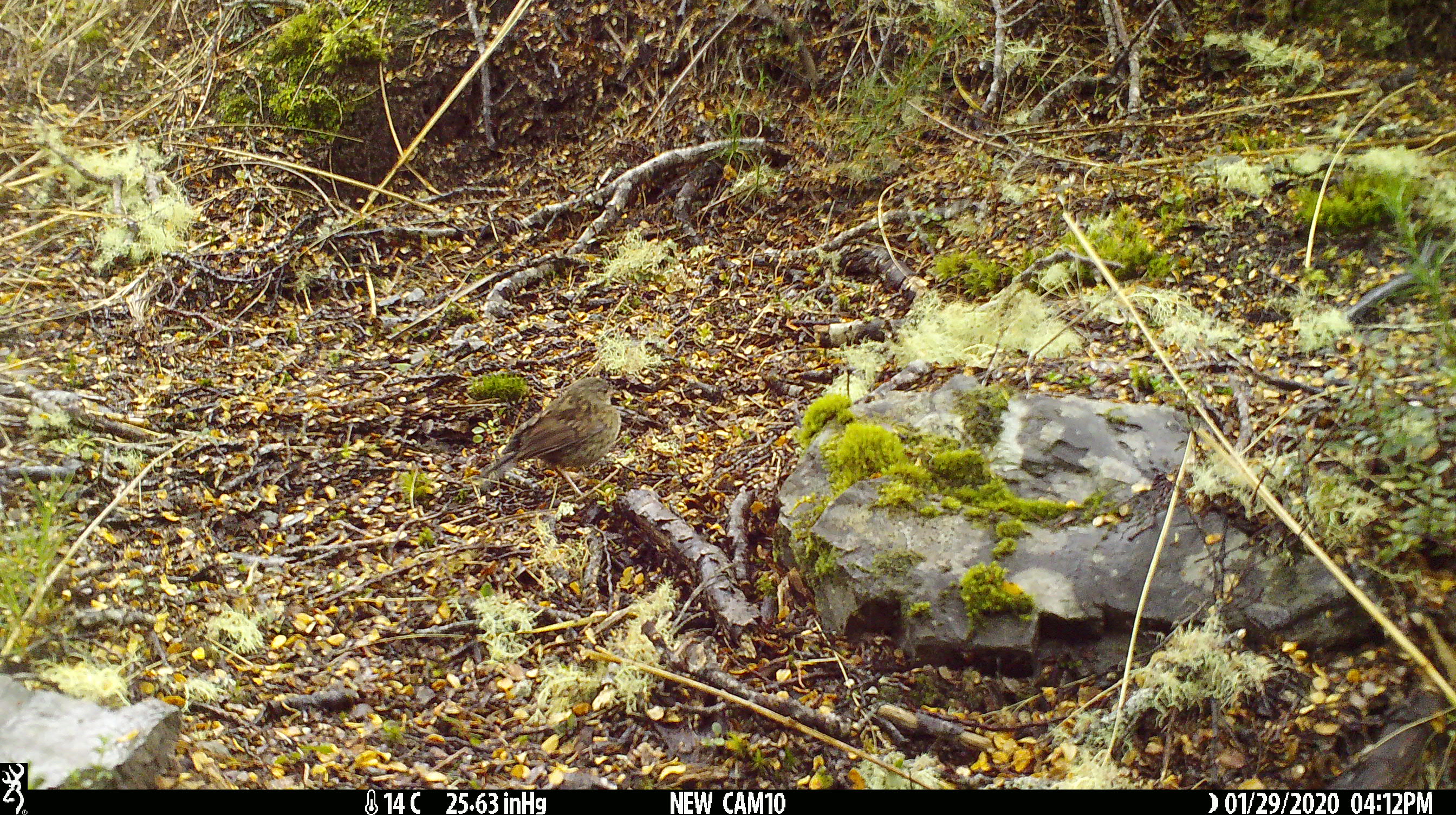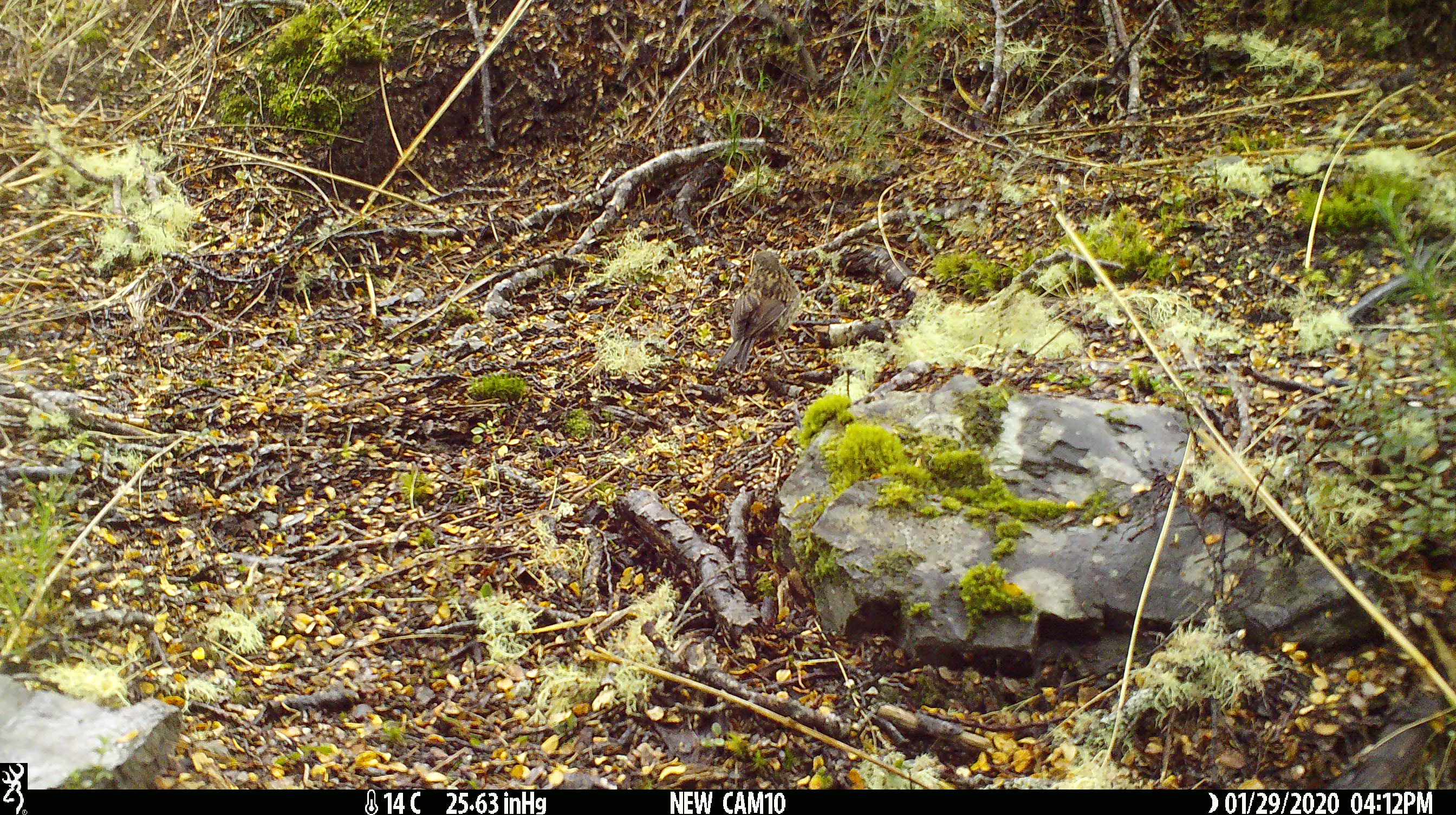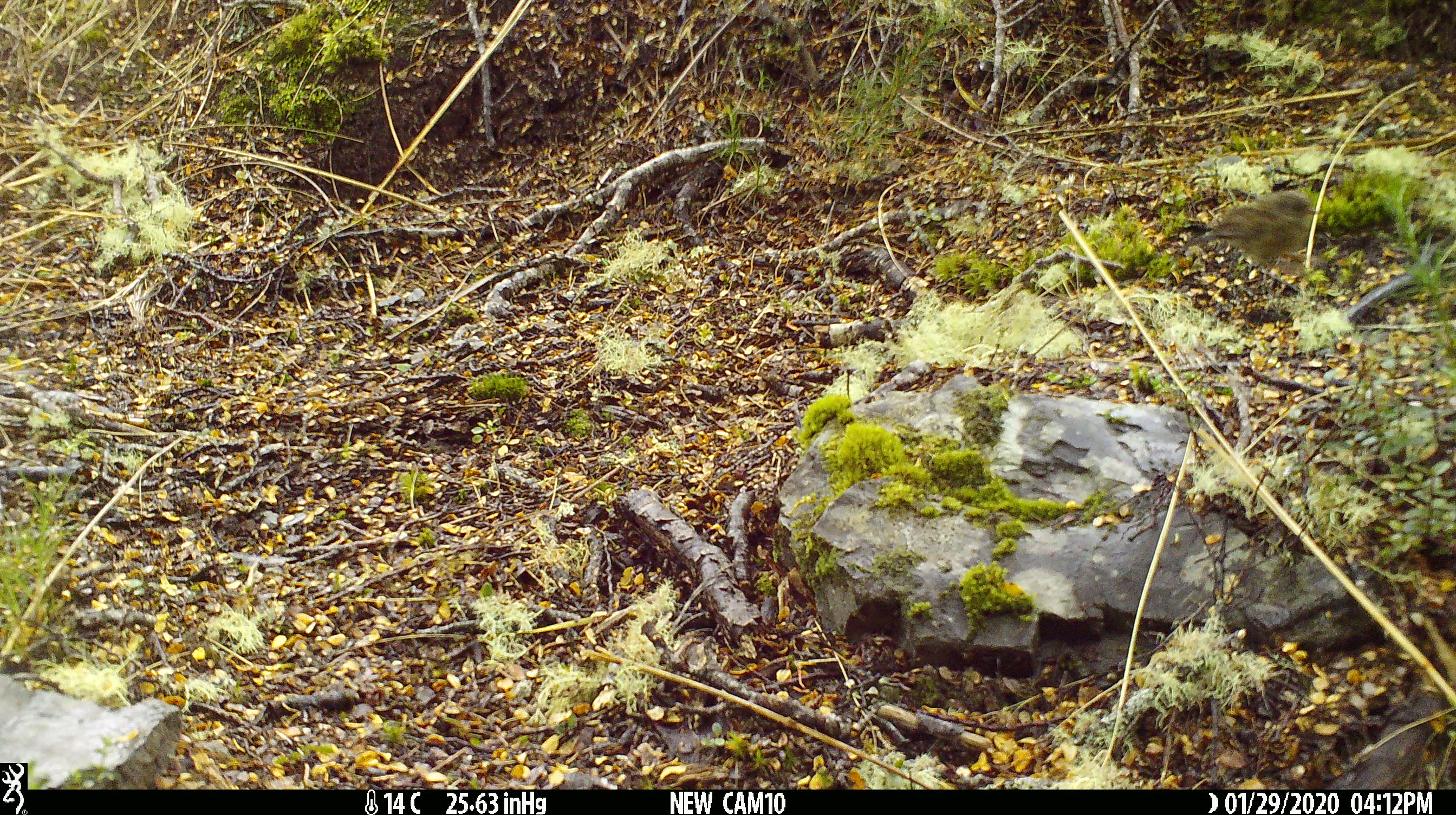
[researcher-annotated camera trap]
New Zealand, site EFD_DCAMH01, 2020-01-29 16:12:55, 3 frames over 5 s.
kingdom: Animalia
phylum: Chordata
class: Aves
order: Passeriformes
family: Prunellidae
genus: Prunella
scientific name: Prunella modularis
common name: dunnock